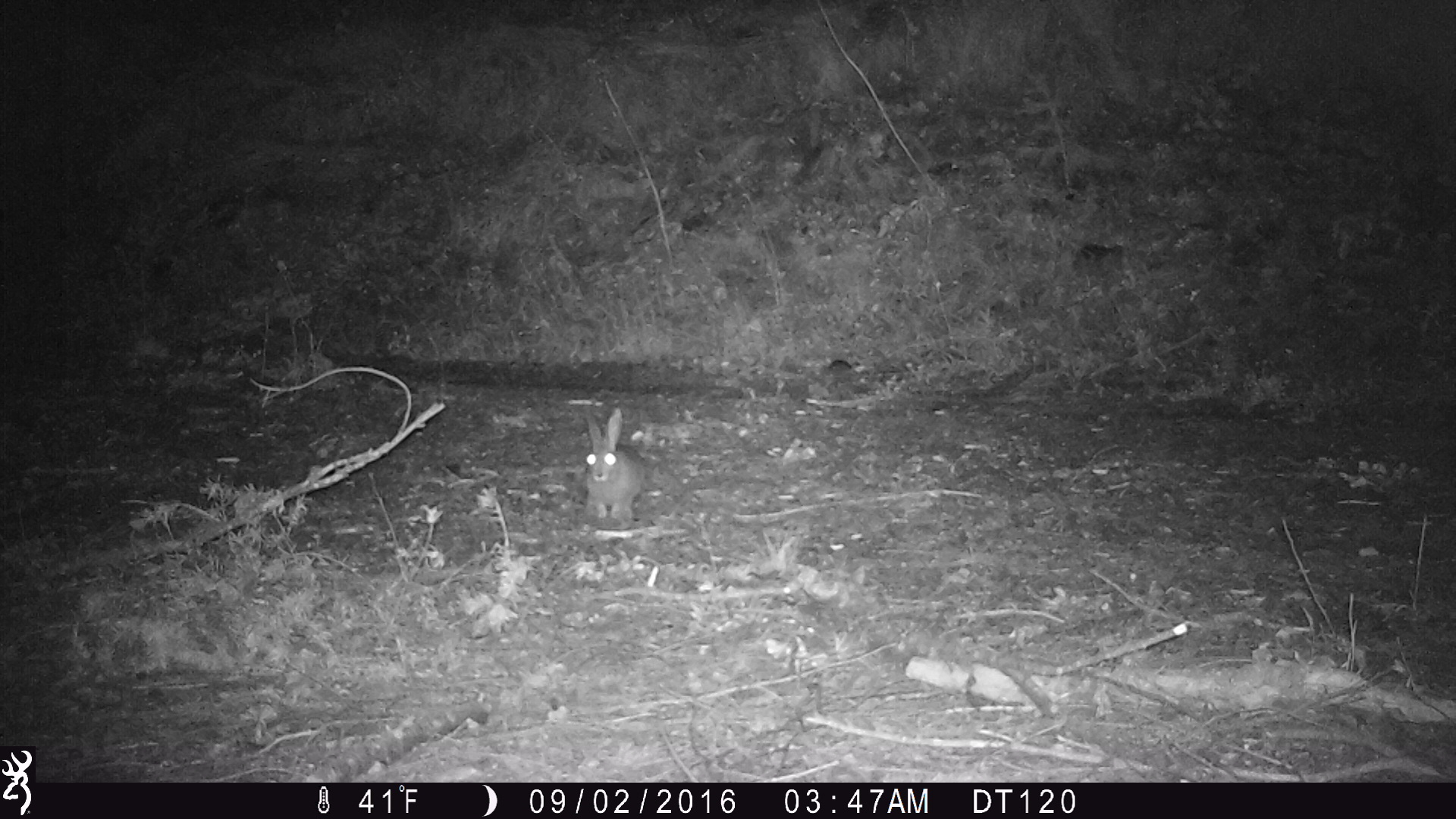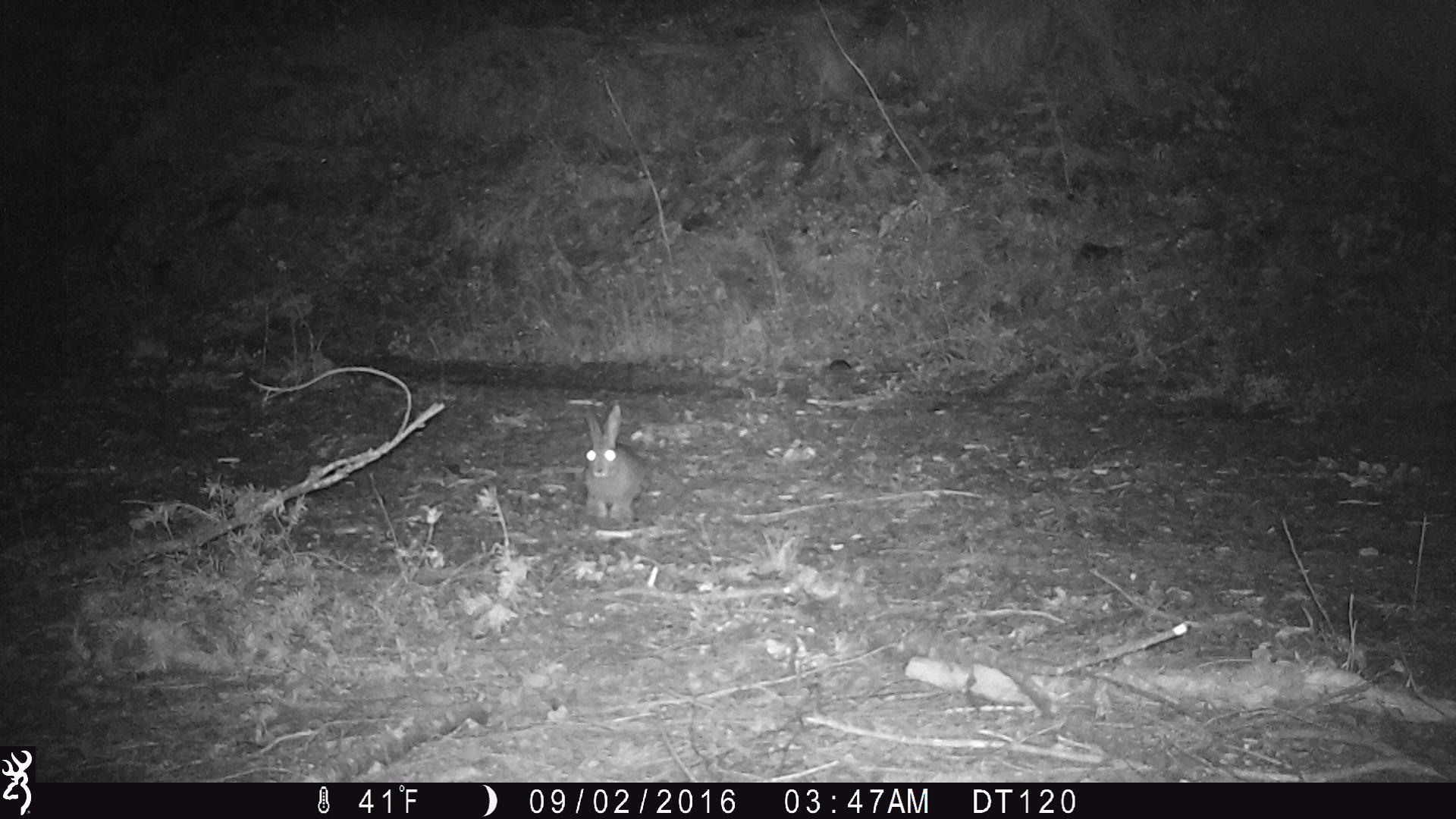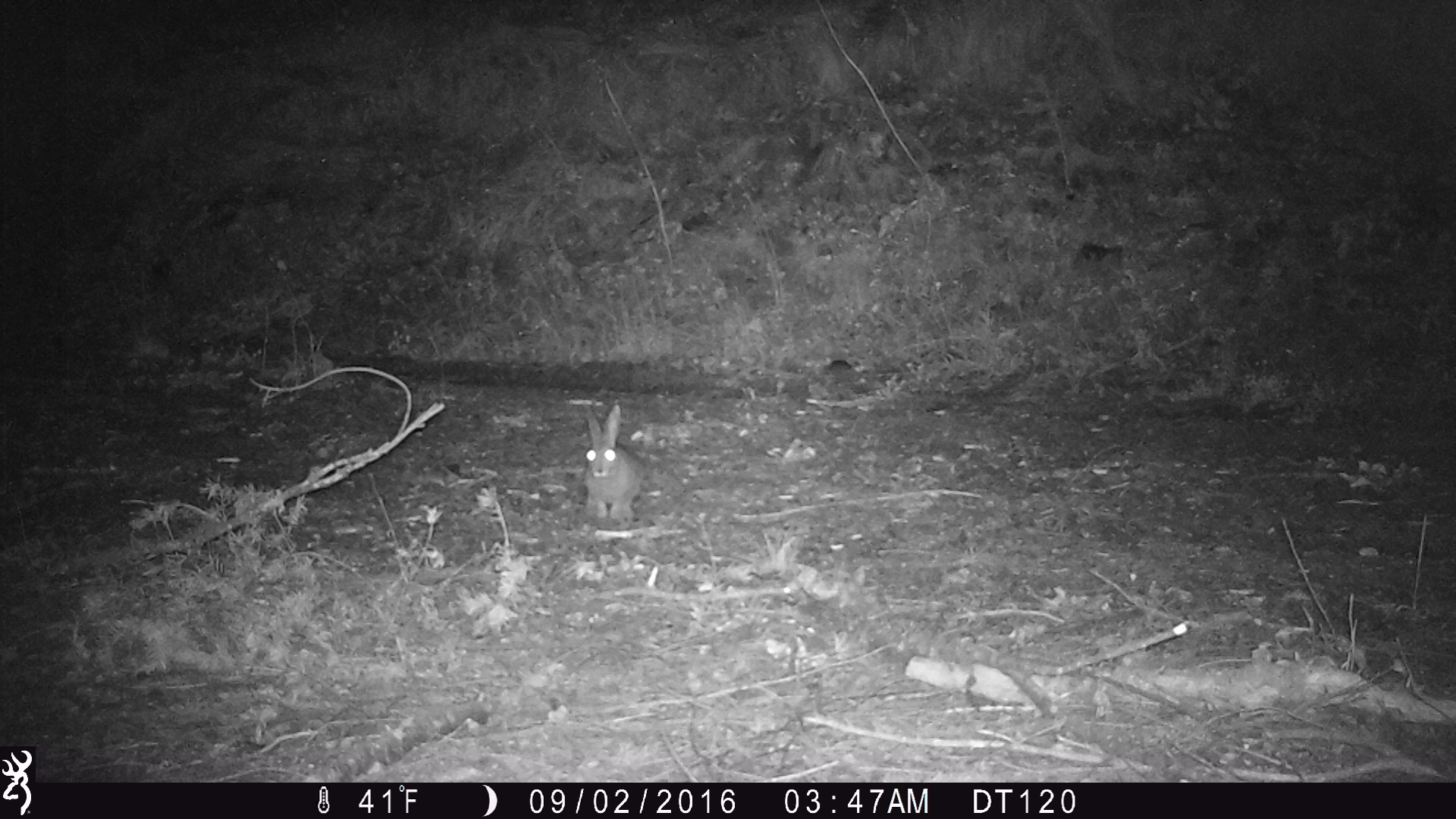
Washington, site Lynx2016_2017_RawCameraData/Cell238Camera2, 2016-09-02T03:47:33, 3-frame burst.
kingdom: Animalia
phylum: Chordata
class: Mammalia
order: Lagomorpha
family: Leporidae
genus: Lepus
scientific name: Lepus americanus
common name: snowshoe hare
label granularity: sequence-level